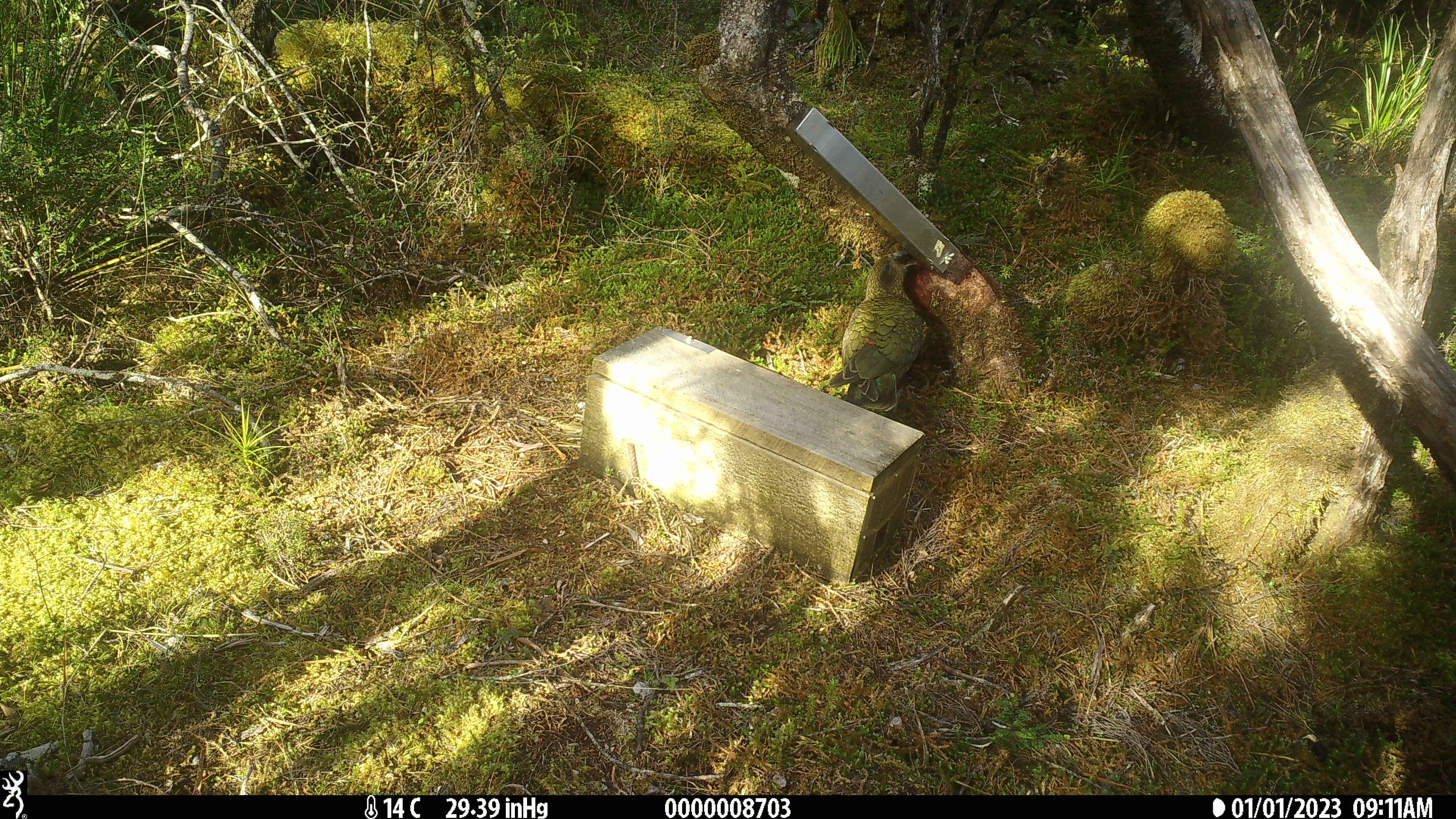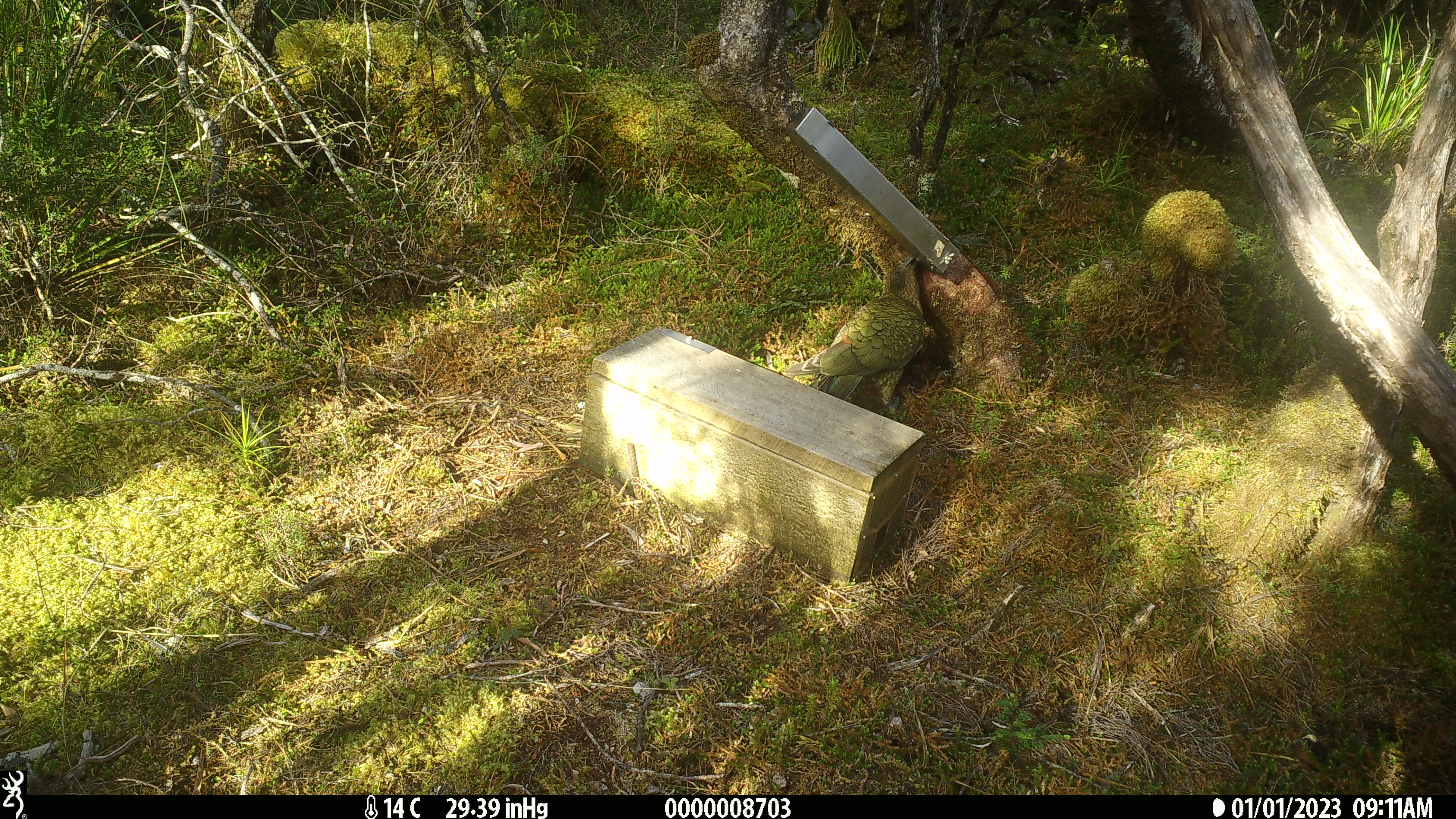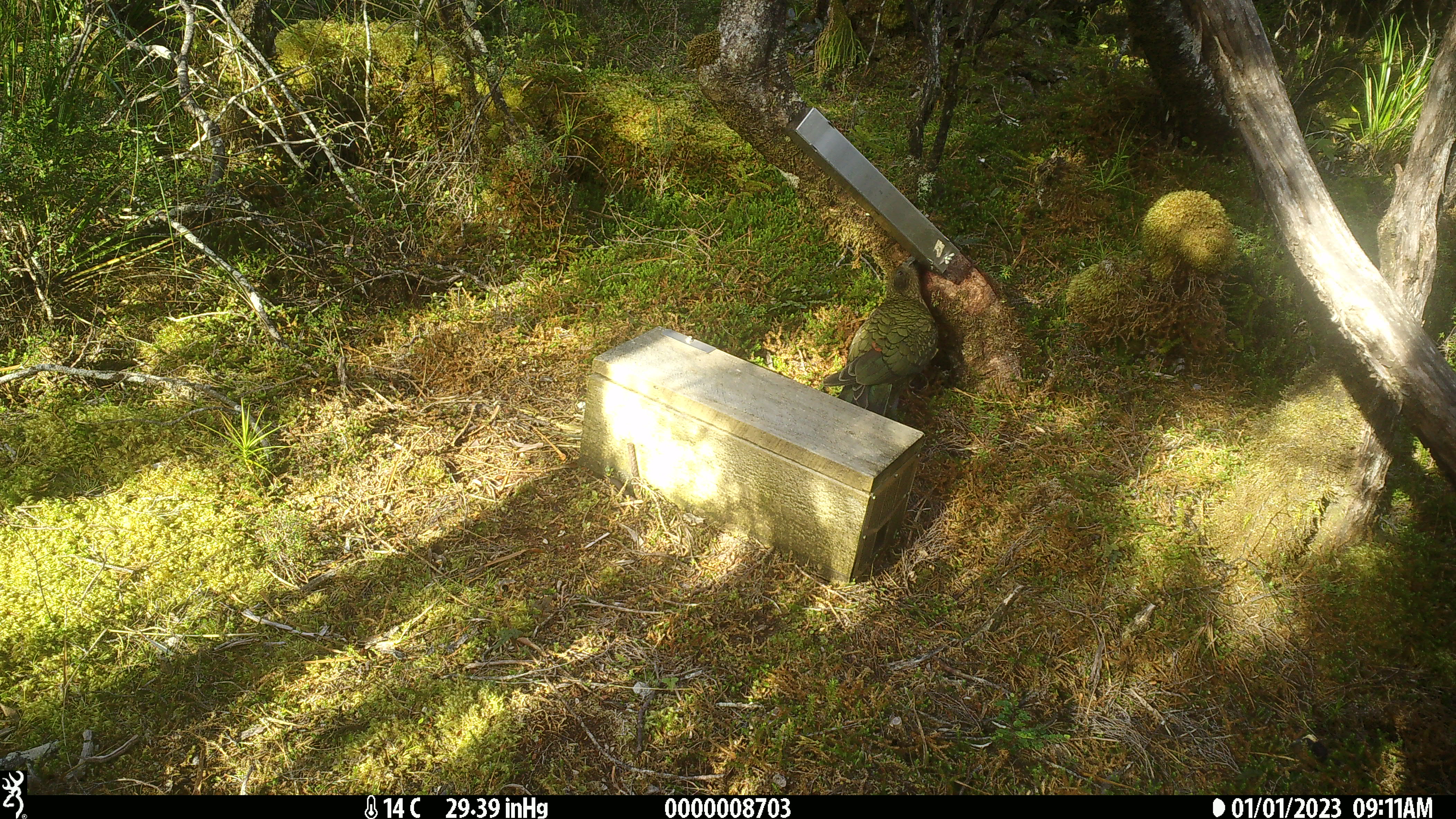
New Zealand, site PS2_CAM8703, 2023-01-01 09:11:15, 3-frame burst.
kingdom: Animalia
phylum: Chordata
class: Aves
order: Psittaciformes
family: Strigopidae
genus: Nestor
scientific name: Nestor notabilis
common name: kea